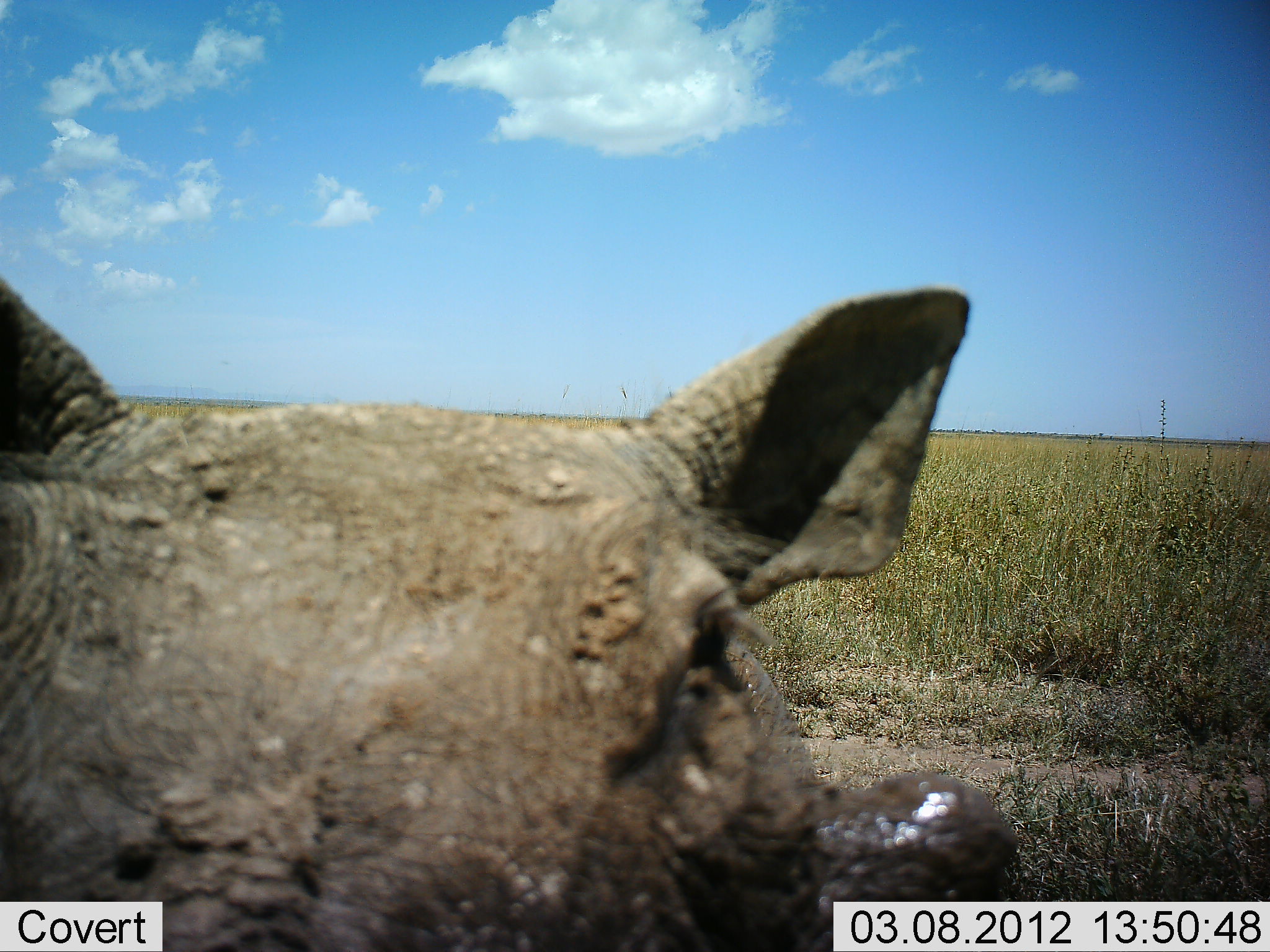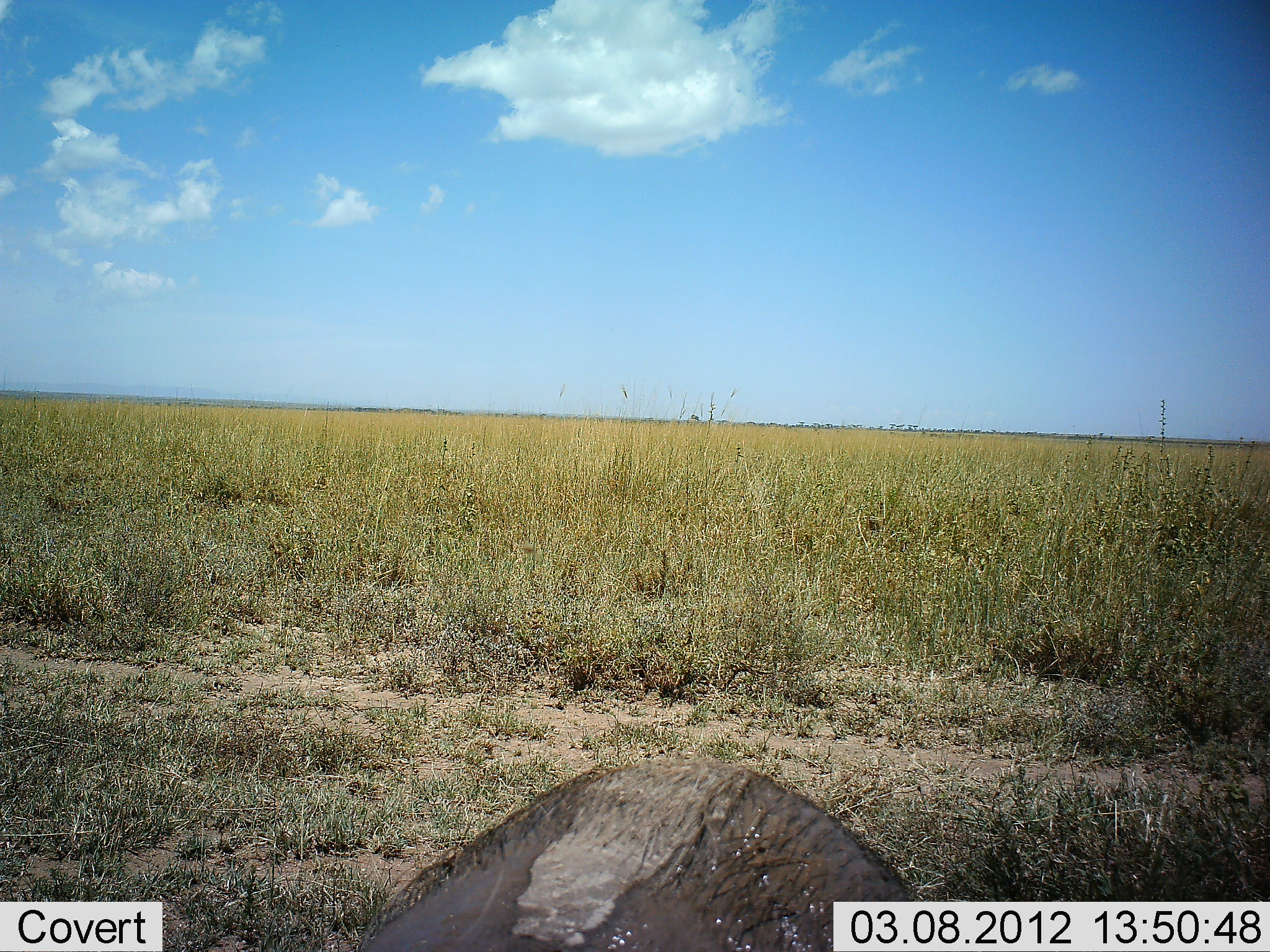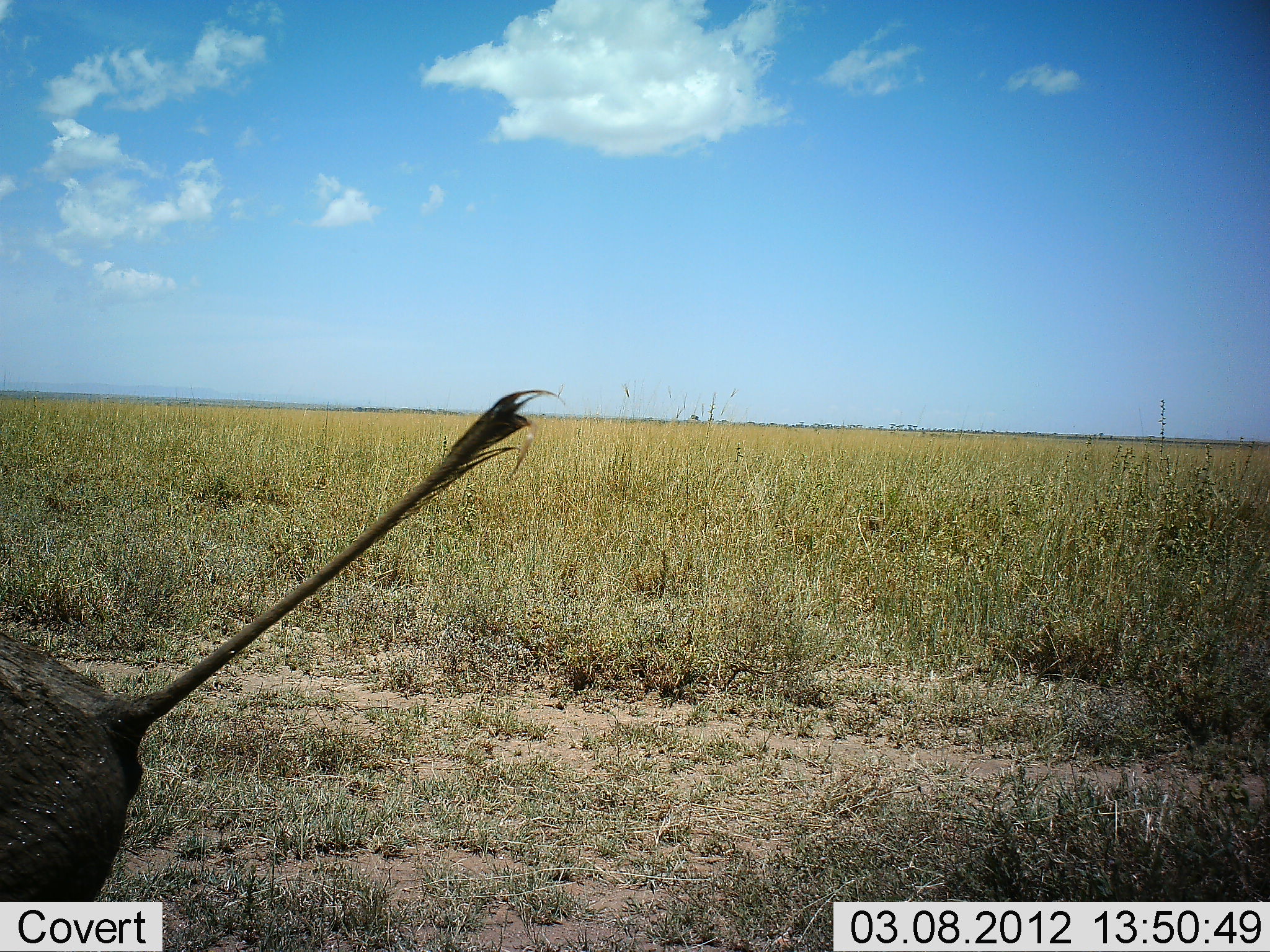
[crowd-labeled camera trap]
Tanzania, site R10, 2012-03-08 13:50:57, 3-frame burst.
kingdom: Animalia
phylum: Chordata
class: Mammalia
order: Artiodactyla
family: Suidae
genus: Phacochoerus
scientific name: Phacochoerus africanus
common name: warthog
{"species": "warthog (Phacochoerus africanus)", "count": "1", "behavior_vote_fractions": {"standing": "21%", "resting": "0%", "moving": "79%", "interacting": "12%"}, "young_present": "0%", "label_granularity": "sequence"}